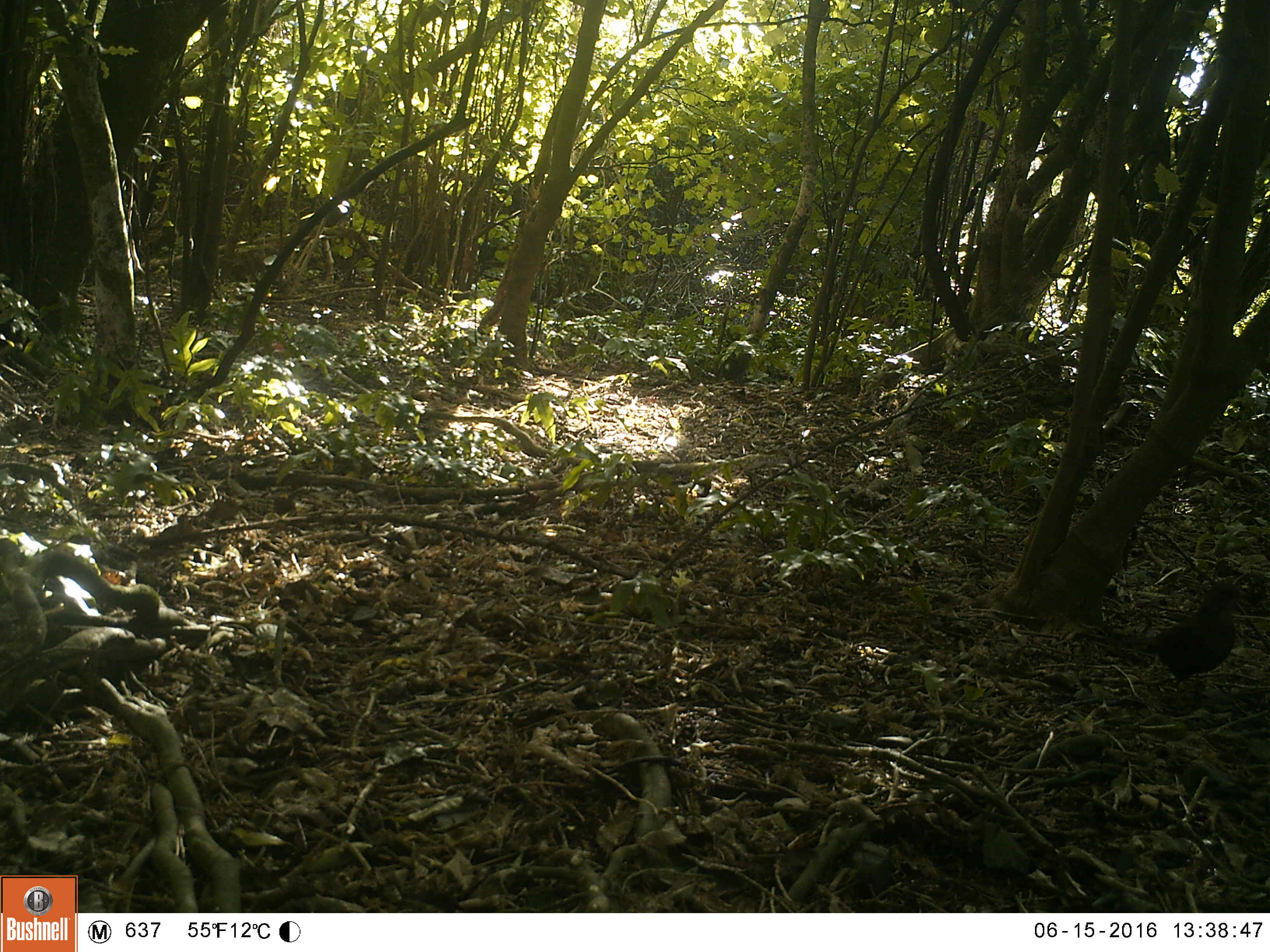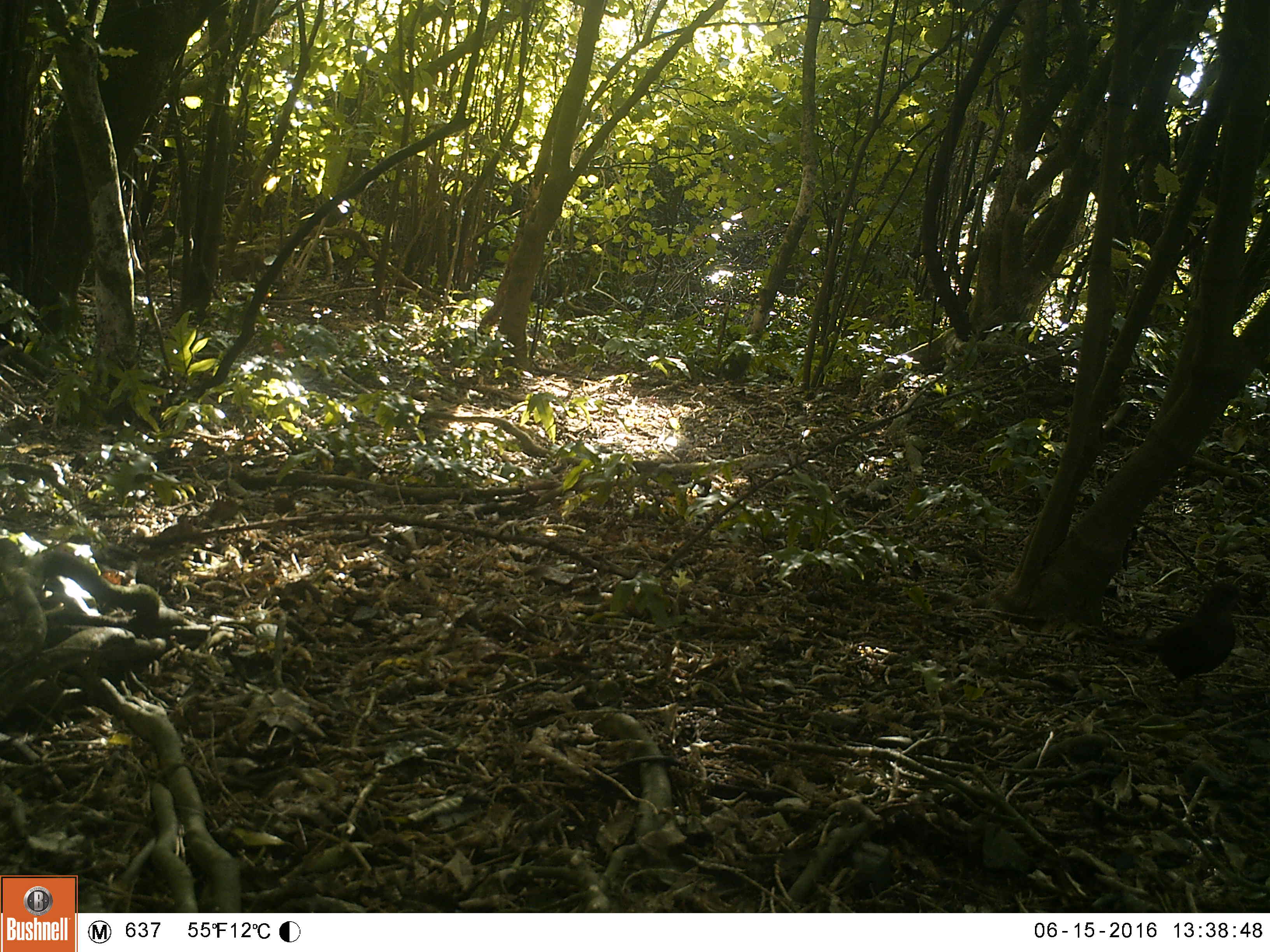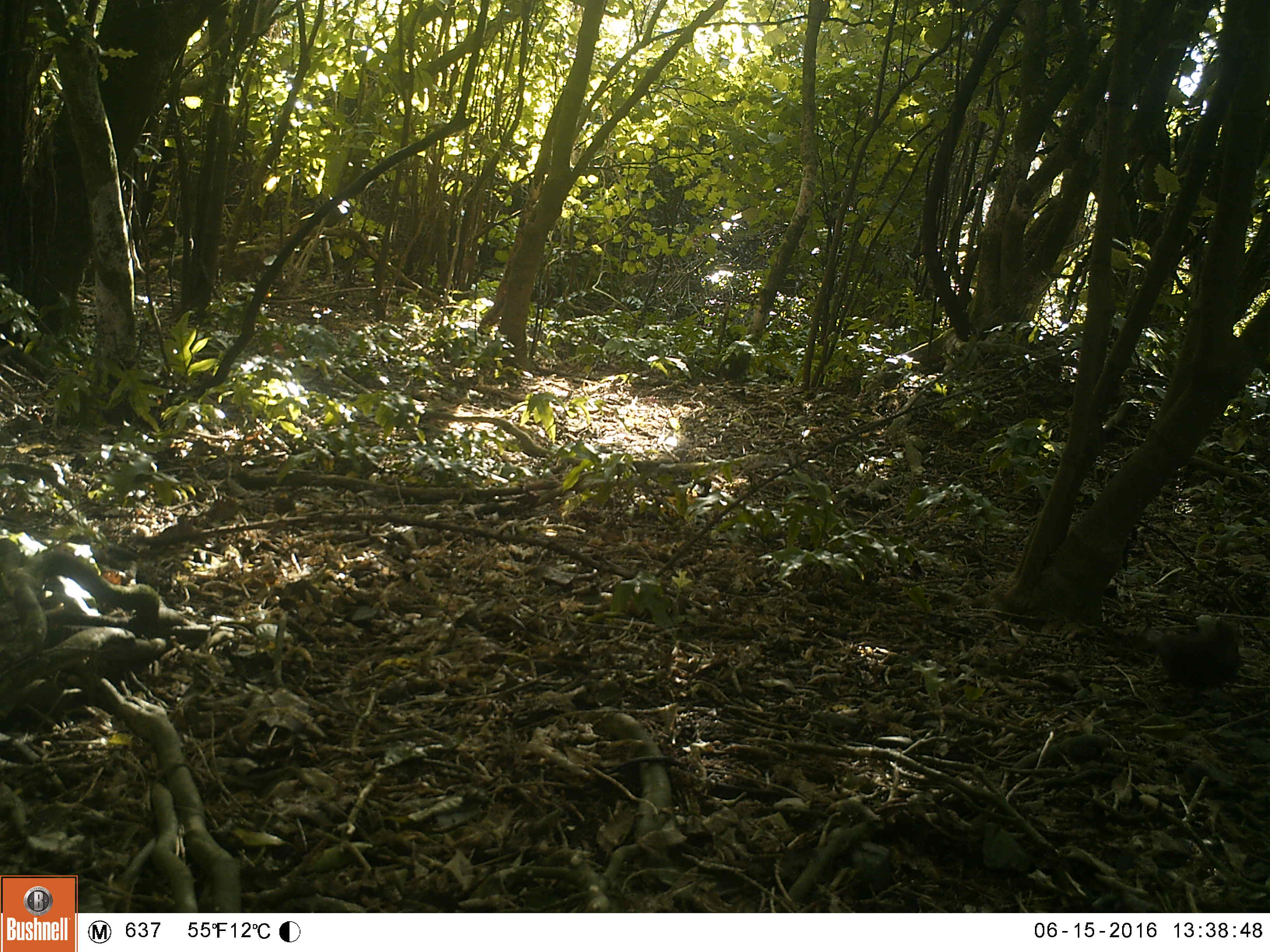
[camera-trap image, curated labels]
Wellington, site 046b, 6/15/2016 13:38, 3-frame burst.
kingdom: Animalia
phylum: Chordata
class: Aves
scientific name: Aves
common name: bird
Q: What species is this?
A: Bird (Aves).